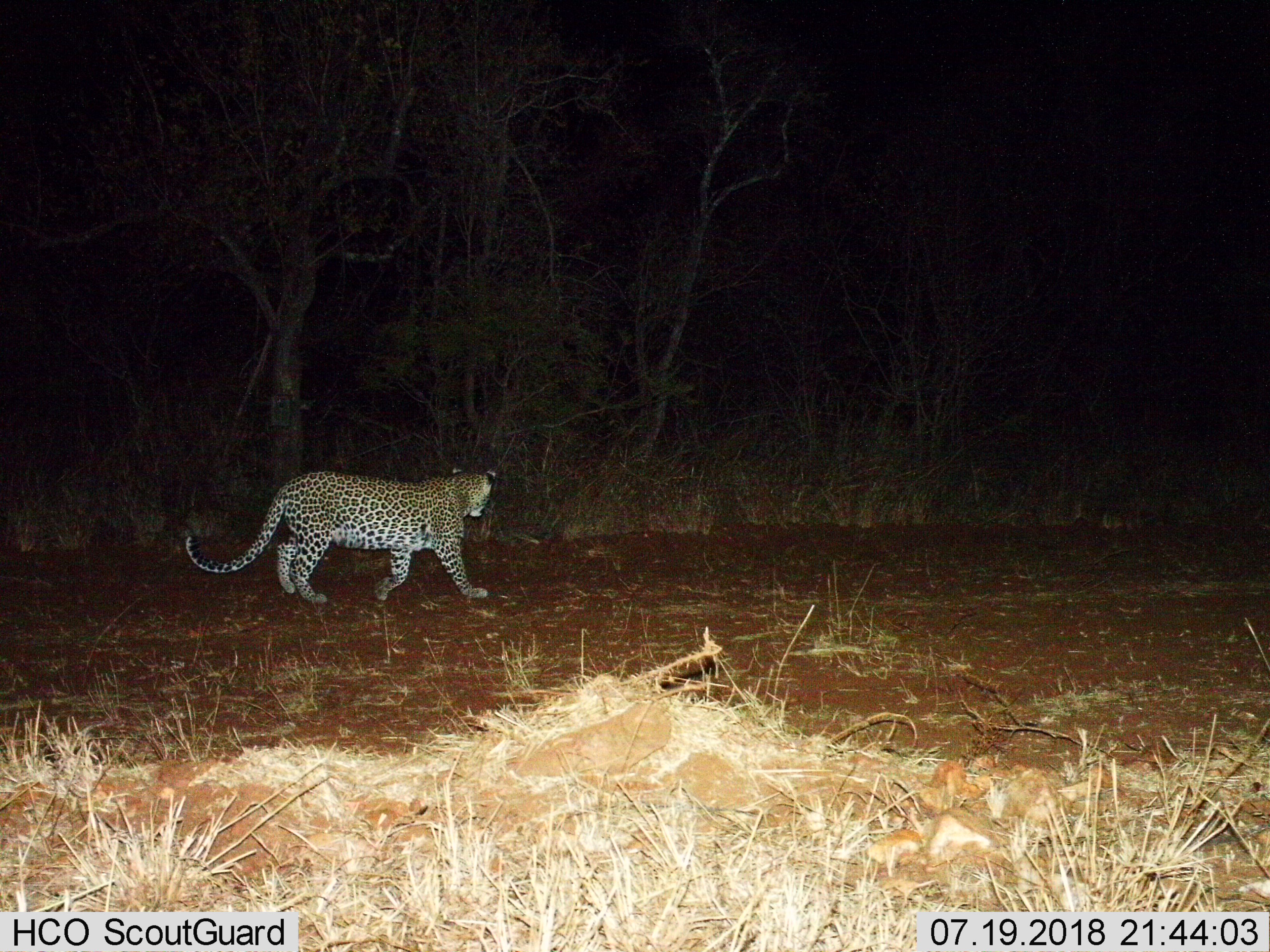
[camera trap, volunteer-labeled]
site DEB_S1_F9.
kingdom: Animalia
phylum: Chordata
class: Mammalia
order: Carnivora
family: Felidae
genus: Panthera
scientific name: Panthera pardus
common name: leopard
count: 1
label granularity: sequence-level